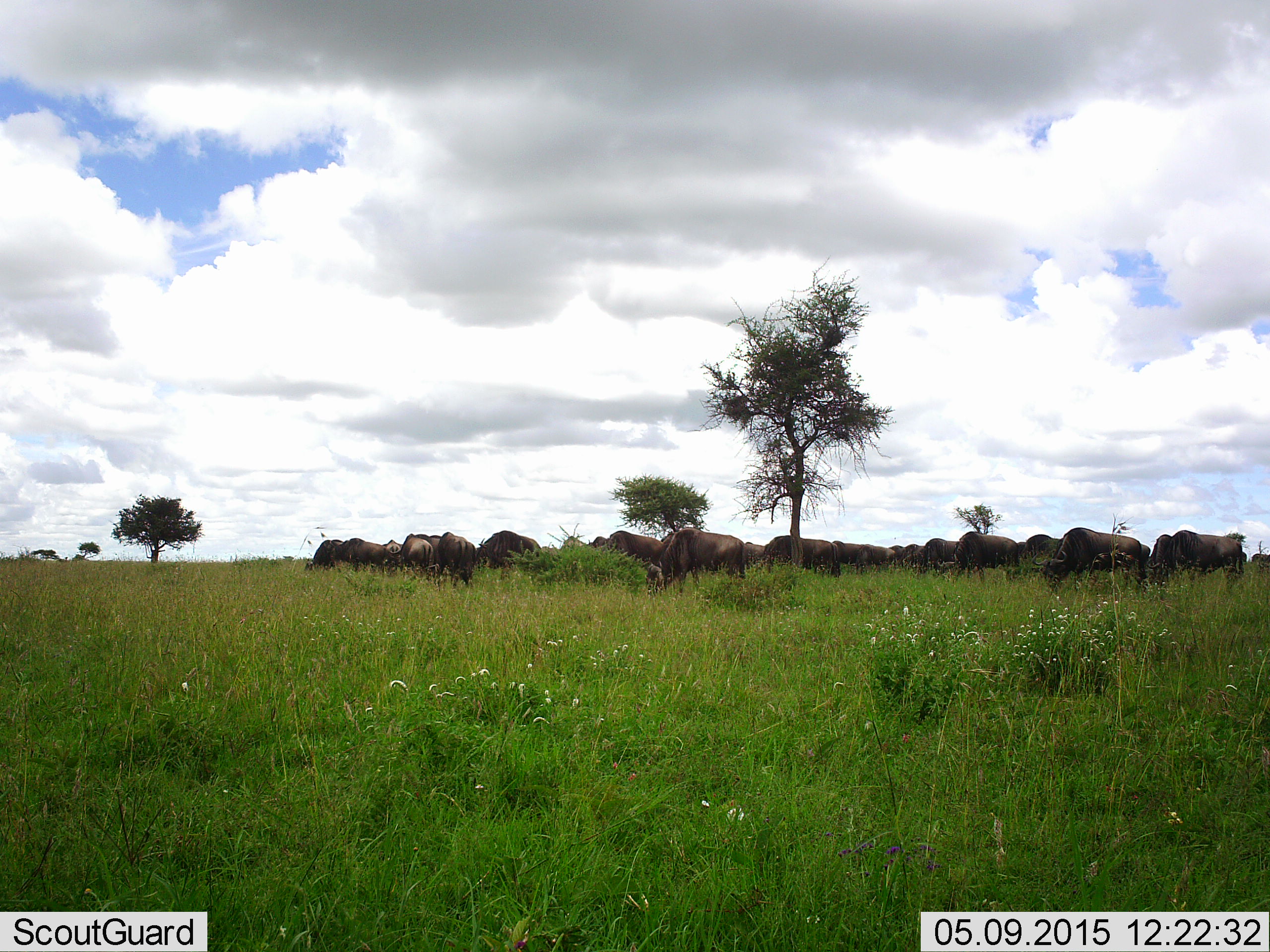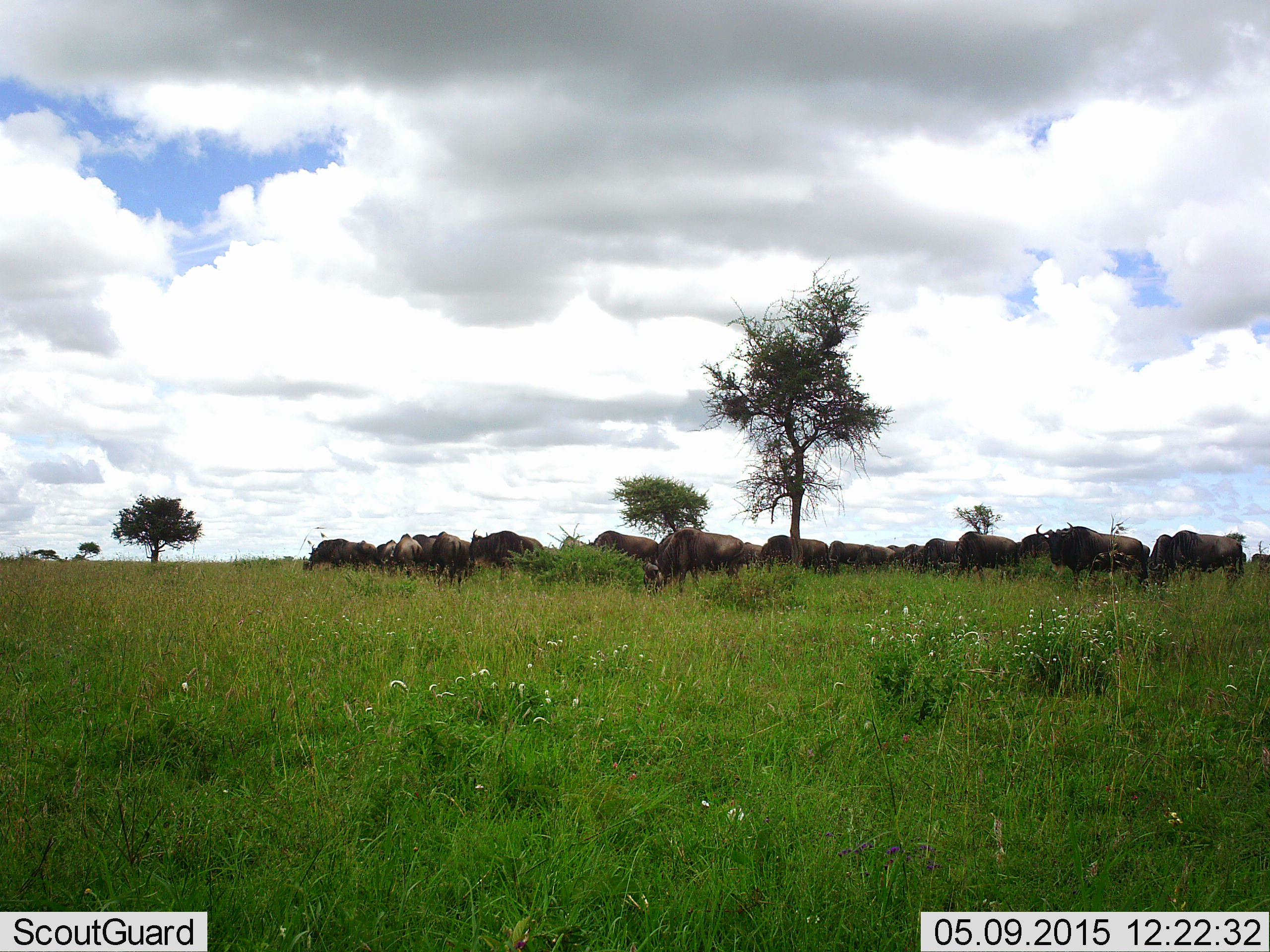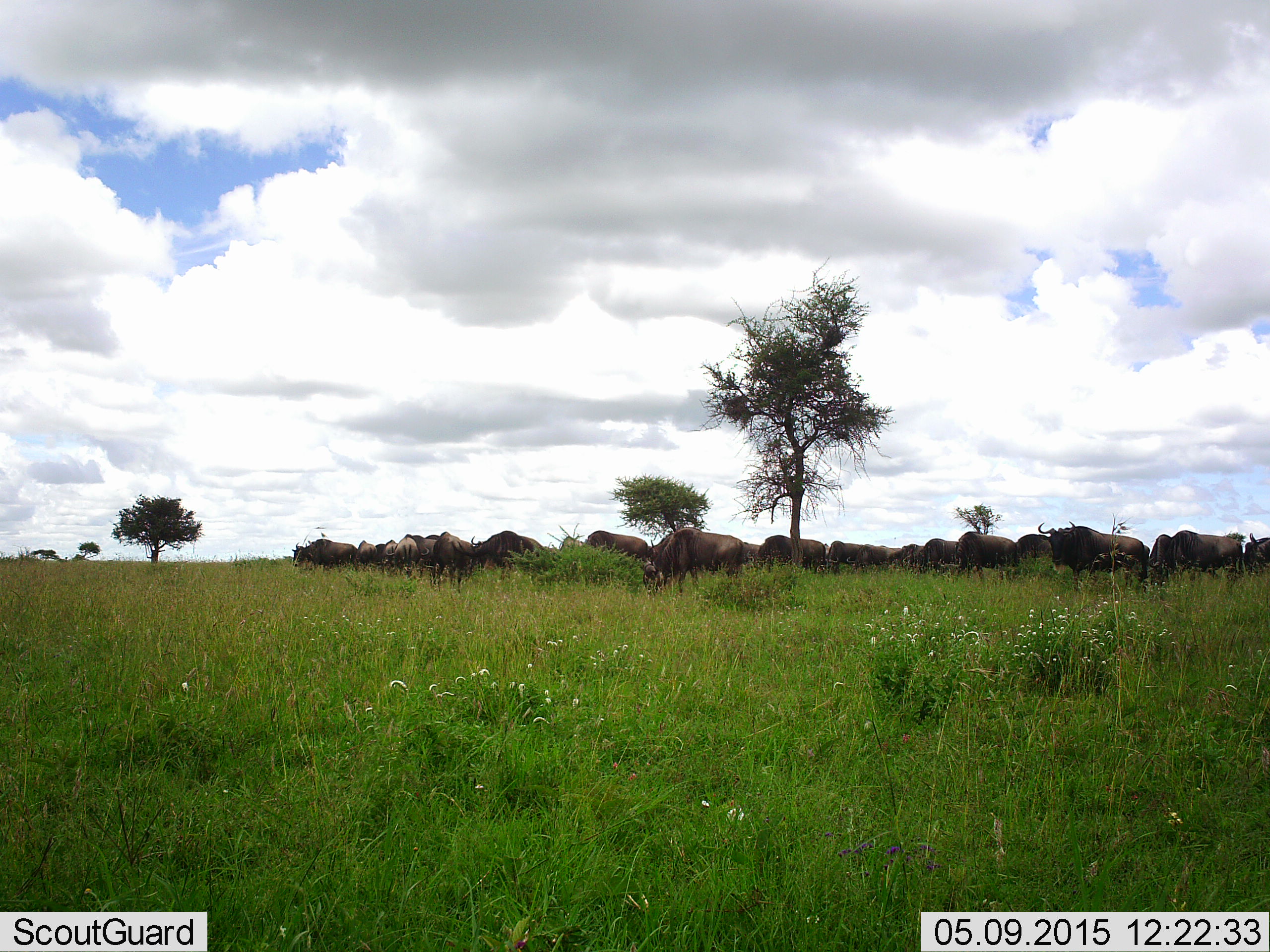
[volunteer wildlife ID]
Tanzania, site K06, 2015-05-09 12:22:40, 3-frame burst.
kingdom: Animalia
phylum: Chordata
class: Mammalia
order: Artiodactyla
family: Bovidae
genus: Connochaetes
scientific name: Connochaetes taurinus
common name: blue wildebeest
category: wildebeest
Wildebeest (blue wildebeest) (Connochaetes taurinus), count 11-50. Behavior (volunteer vote fractions): standing 80%, resting 10%, moving 40%, interacting 0%. Young present (vote fraction): 0%. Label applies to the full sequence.